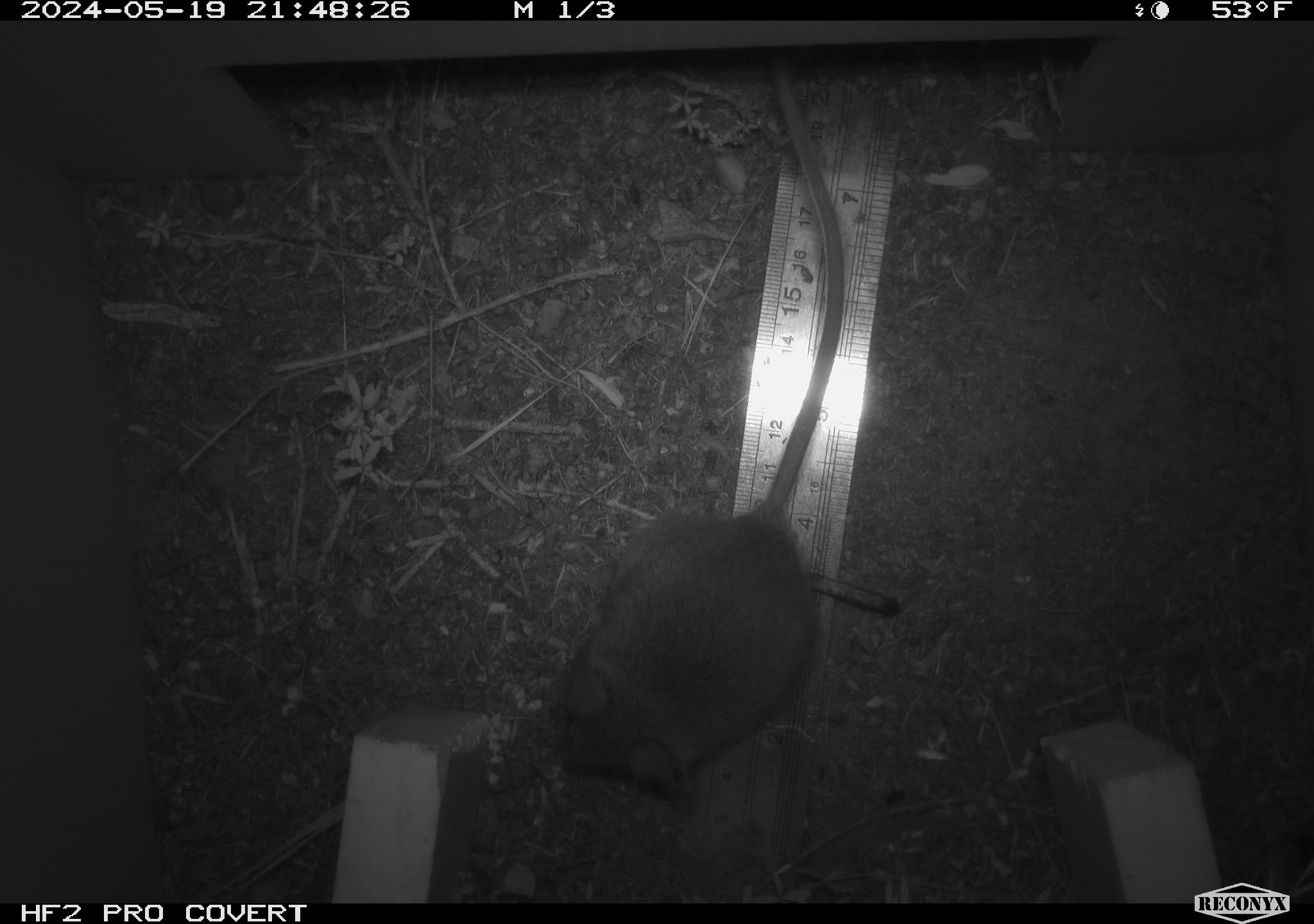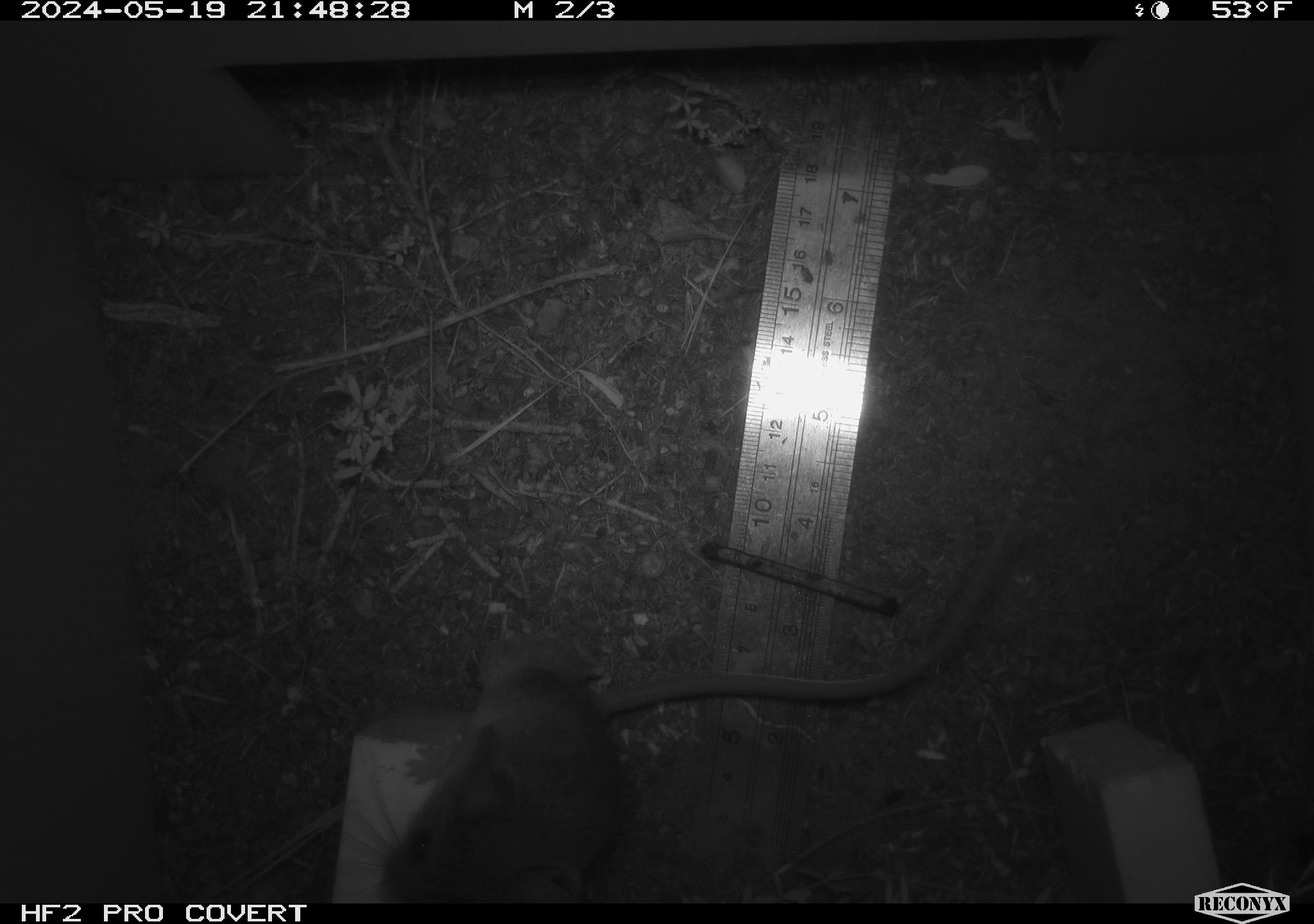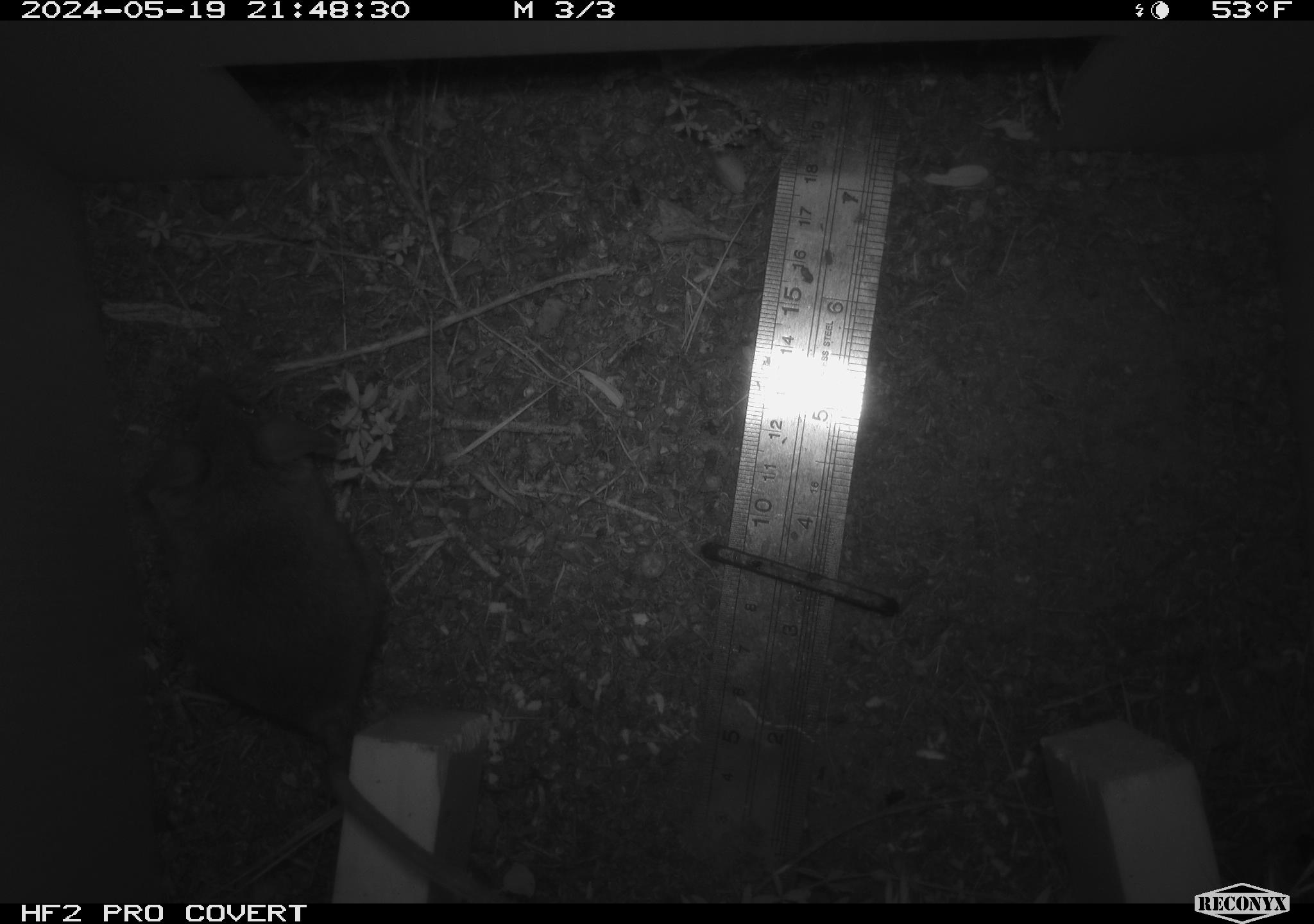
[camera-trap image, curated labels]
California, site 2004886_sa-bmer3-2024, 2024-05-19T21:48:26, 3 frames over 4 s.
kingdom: Animalia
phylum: Chordata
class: Mammalia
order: Rodentia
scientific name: Rodentia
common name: mouse species